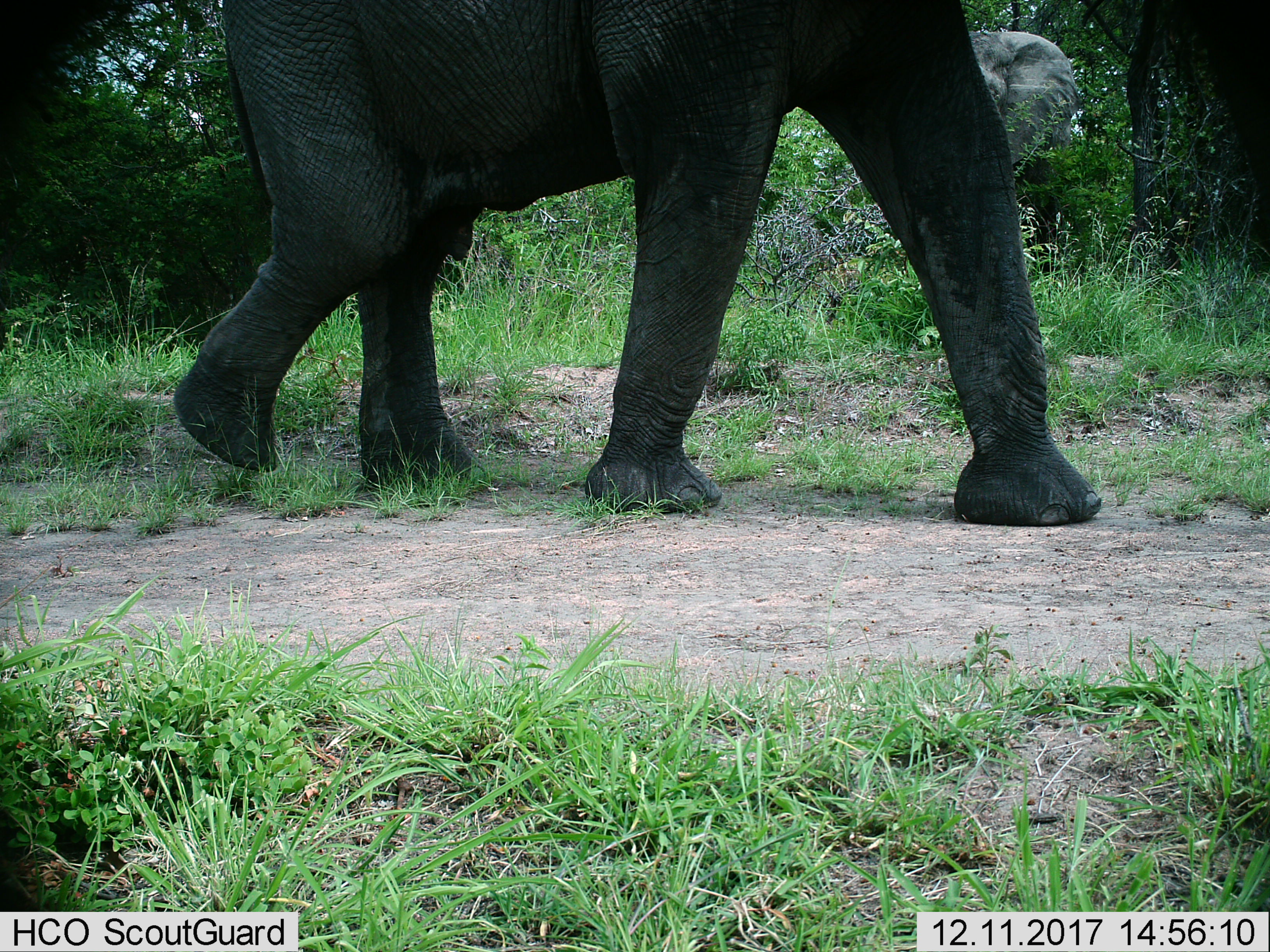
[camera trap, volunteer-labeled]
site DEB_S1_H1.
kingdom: Animalia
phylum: Chordata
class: Mammalia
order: Proboscidea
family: Elephantidae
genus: Loxodonta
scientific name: Loxodonta africana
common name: african bush elephant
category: elephant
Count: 2.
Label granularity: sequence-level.